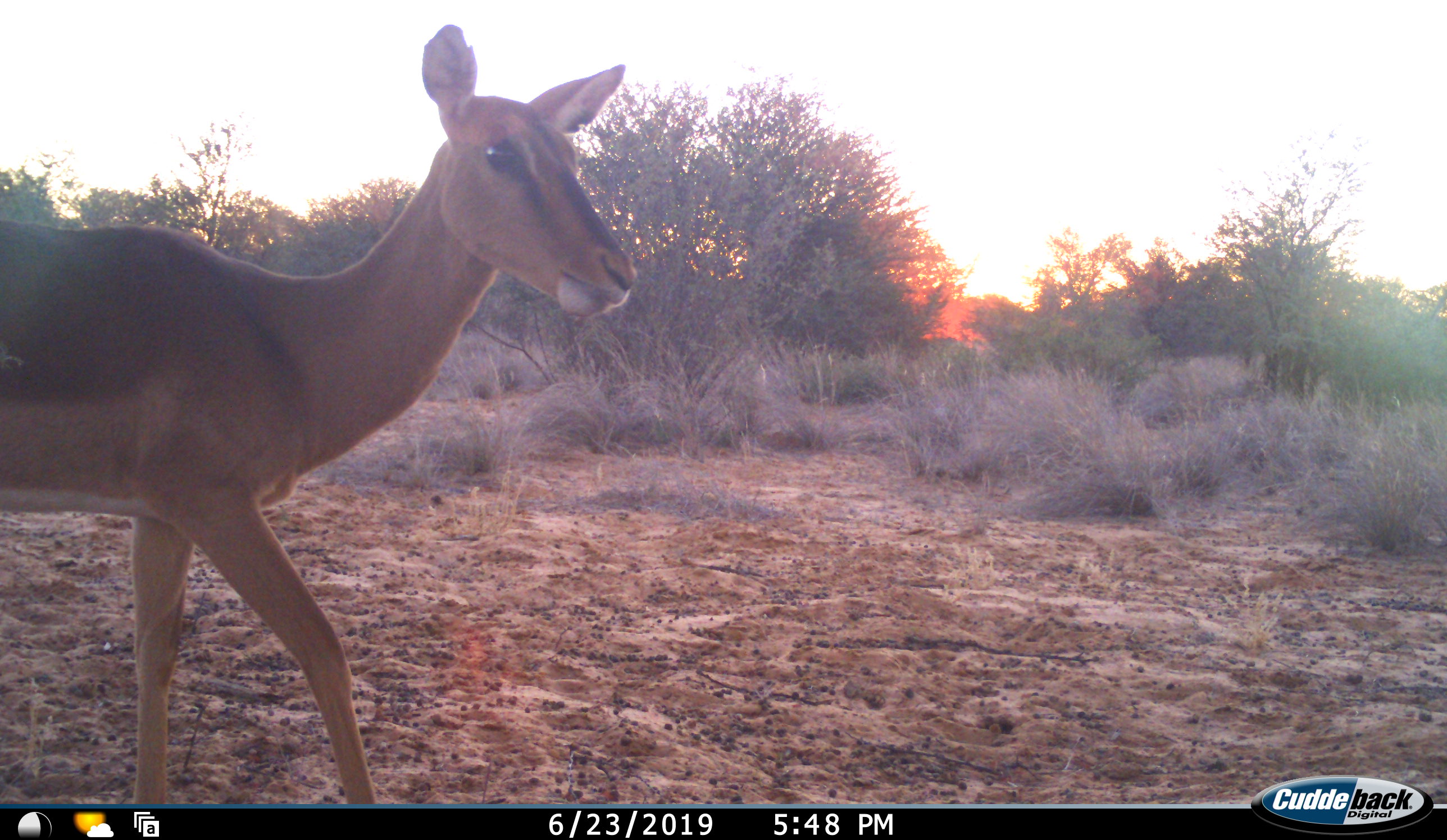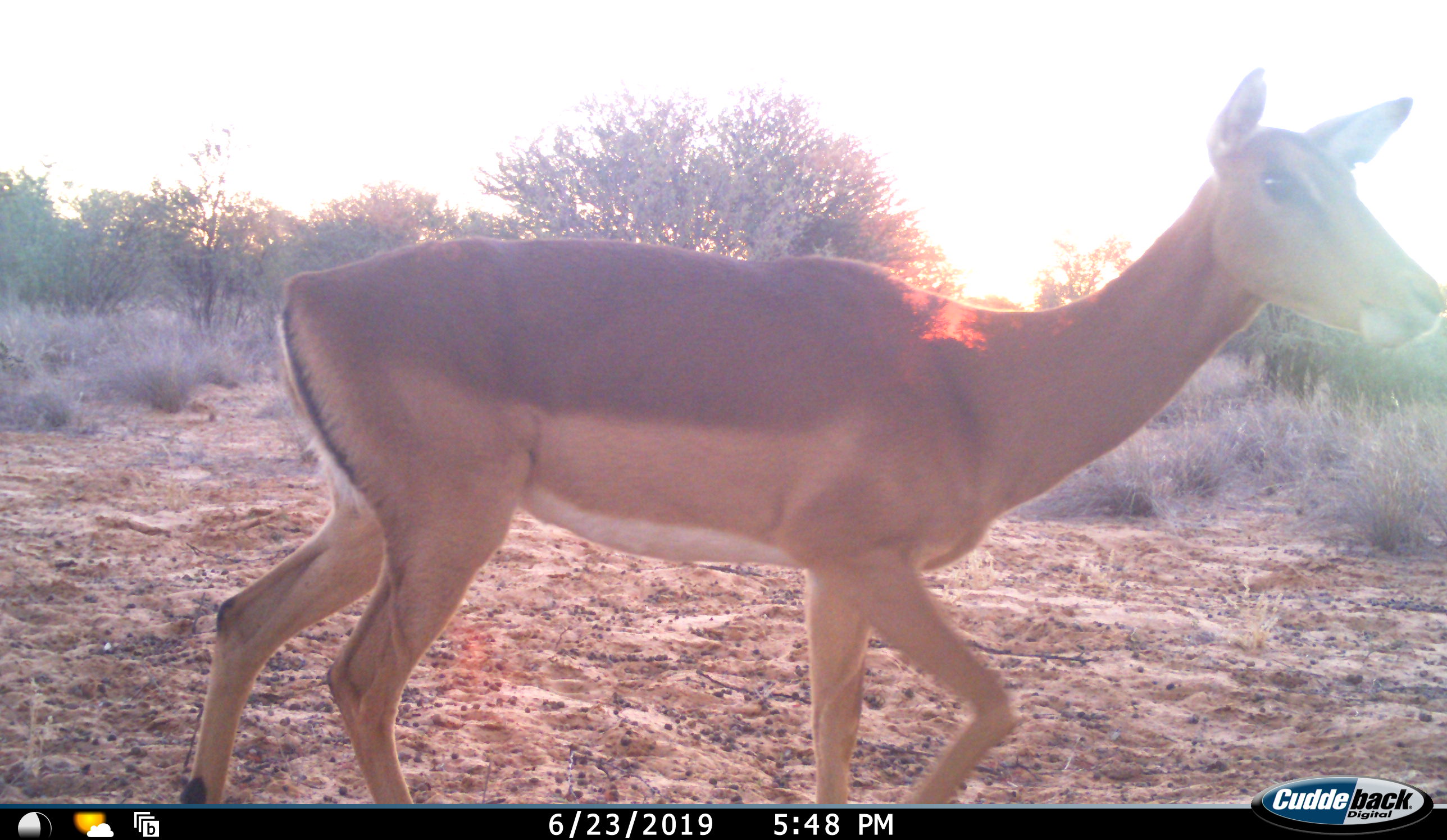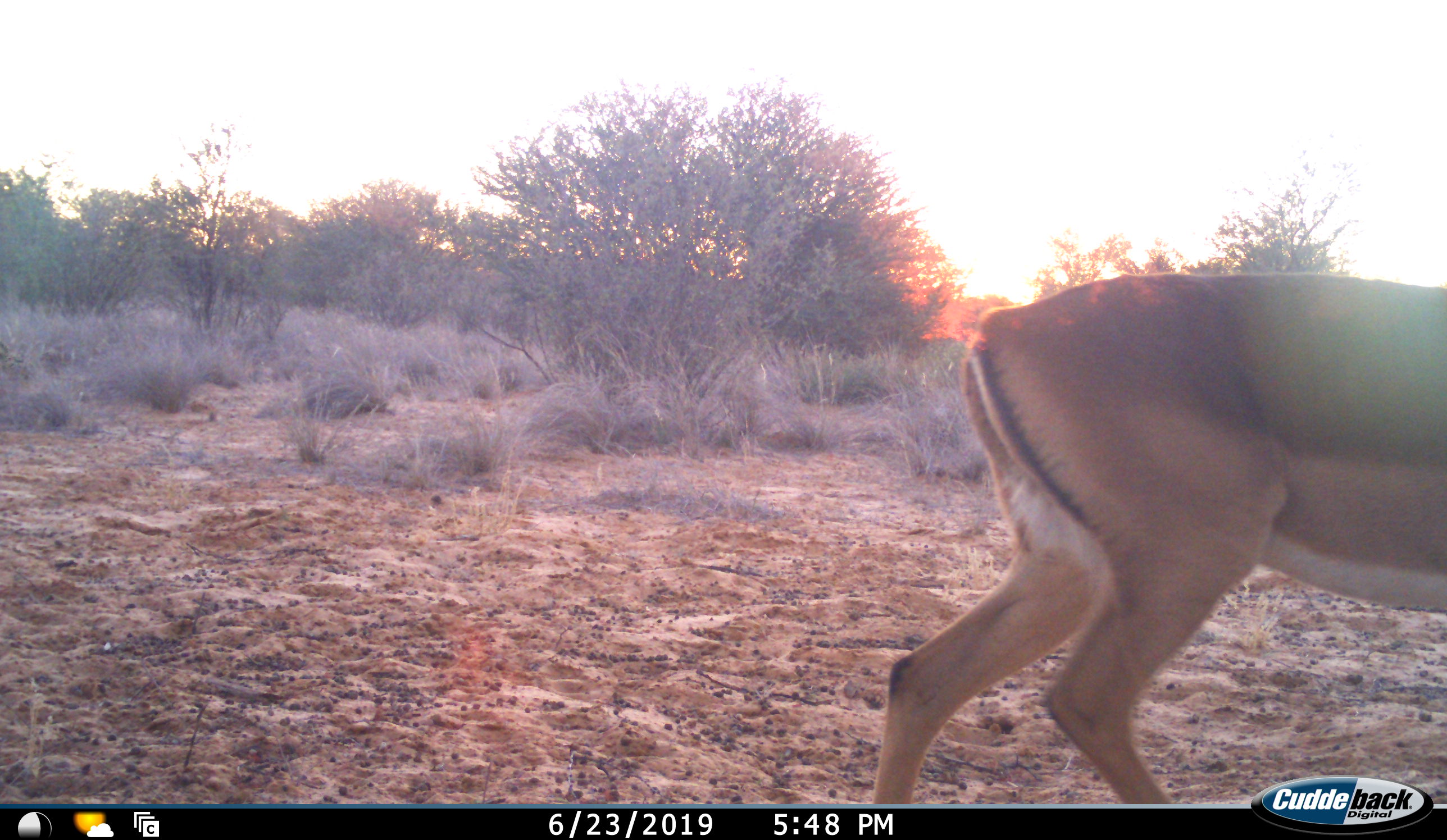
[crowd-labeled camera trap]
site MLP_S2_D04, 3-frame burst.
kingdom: Animalia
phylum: Chordata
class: Mammalia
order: Artiodactyla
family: Bovidae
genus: Aepyceros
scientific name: Aepyceros melampus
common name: impala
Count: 1.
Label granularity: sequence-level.